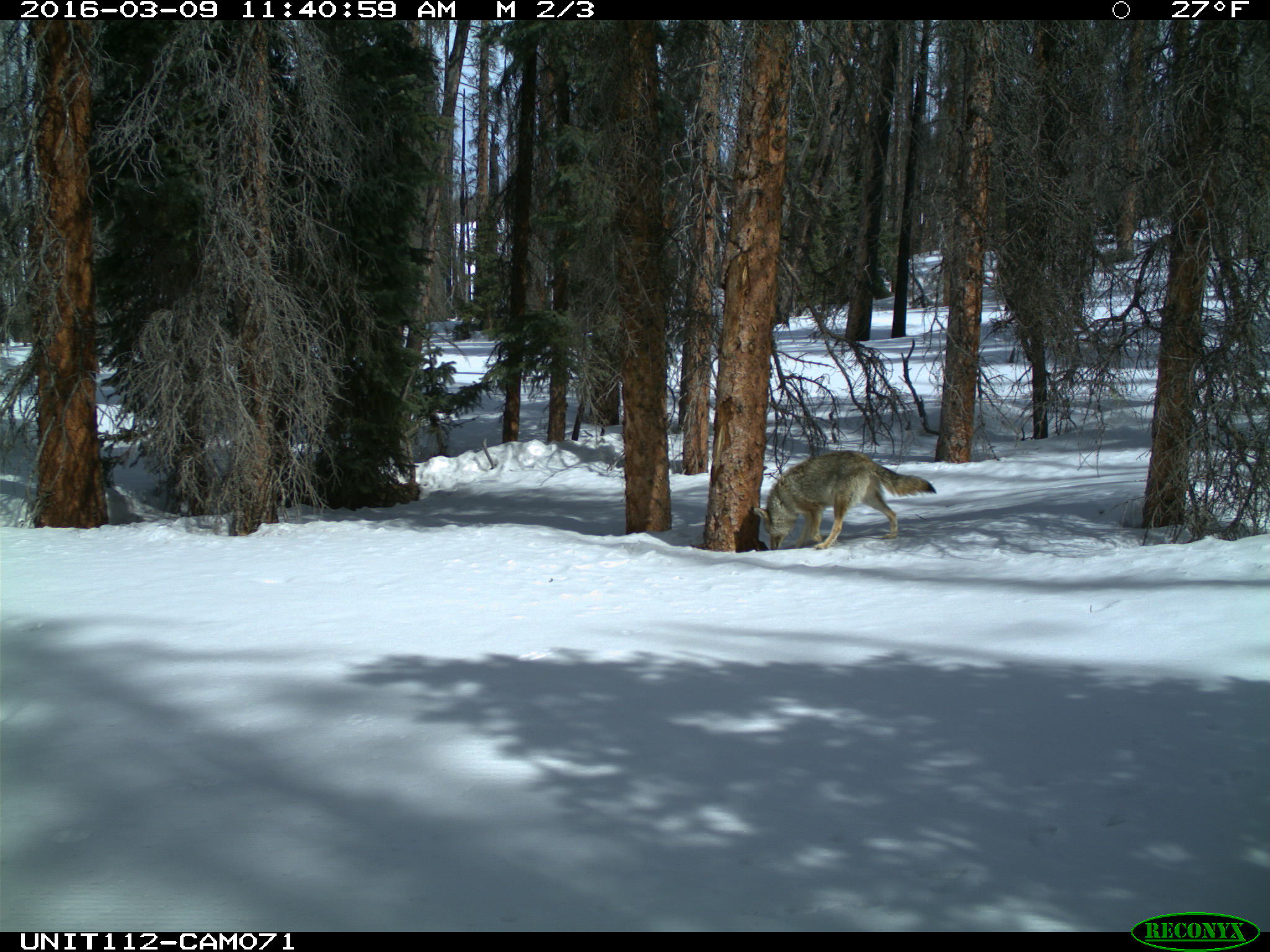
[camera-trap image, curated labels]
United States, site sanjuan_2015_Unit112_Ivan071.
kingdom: Animalia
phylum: Chordata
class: Mammalia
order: Carnivora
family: Canidae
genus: Canis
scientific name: Canis latrans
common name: coyote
Canis latrans (coyote).